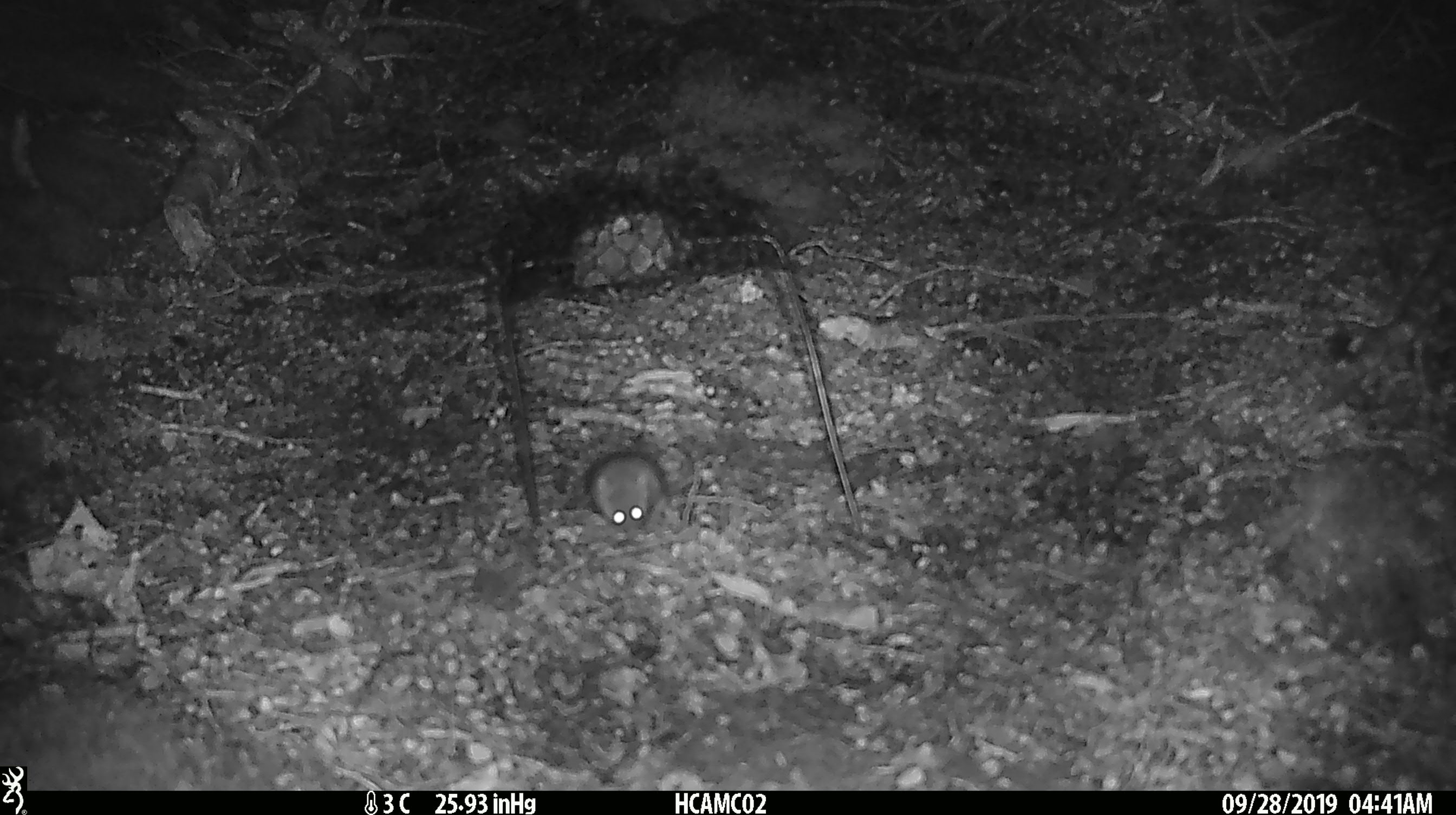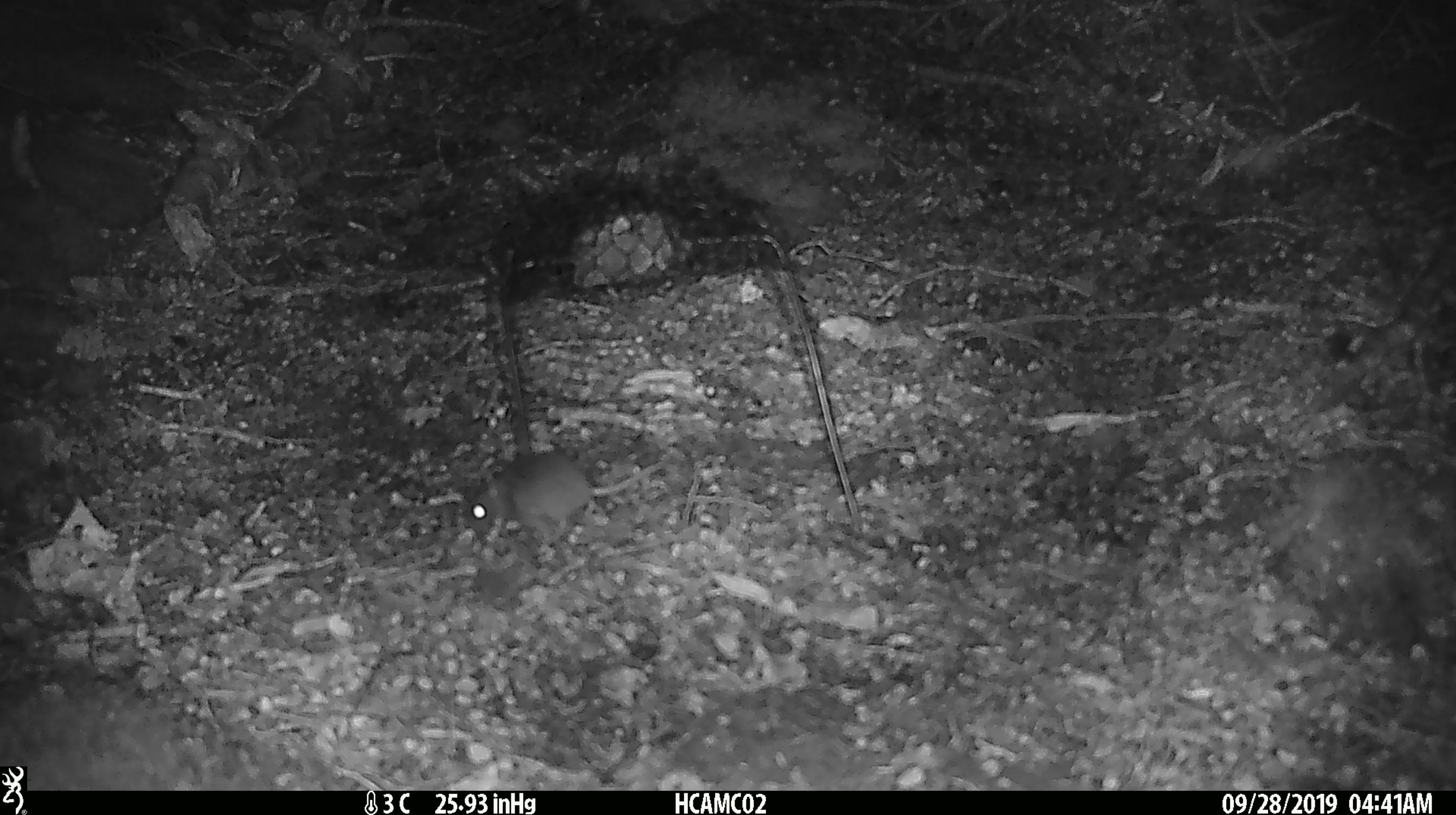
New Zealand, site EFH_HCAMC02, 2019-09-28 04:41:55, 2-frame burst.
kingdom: Animalia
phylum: Chordata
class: Mammalia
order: Rodentia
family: Muridae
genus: Mus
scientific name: Mus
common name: mouse